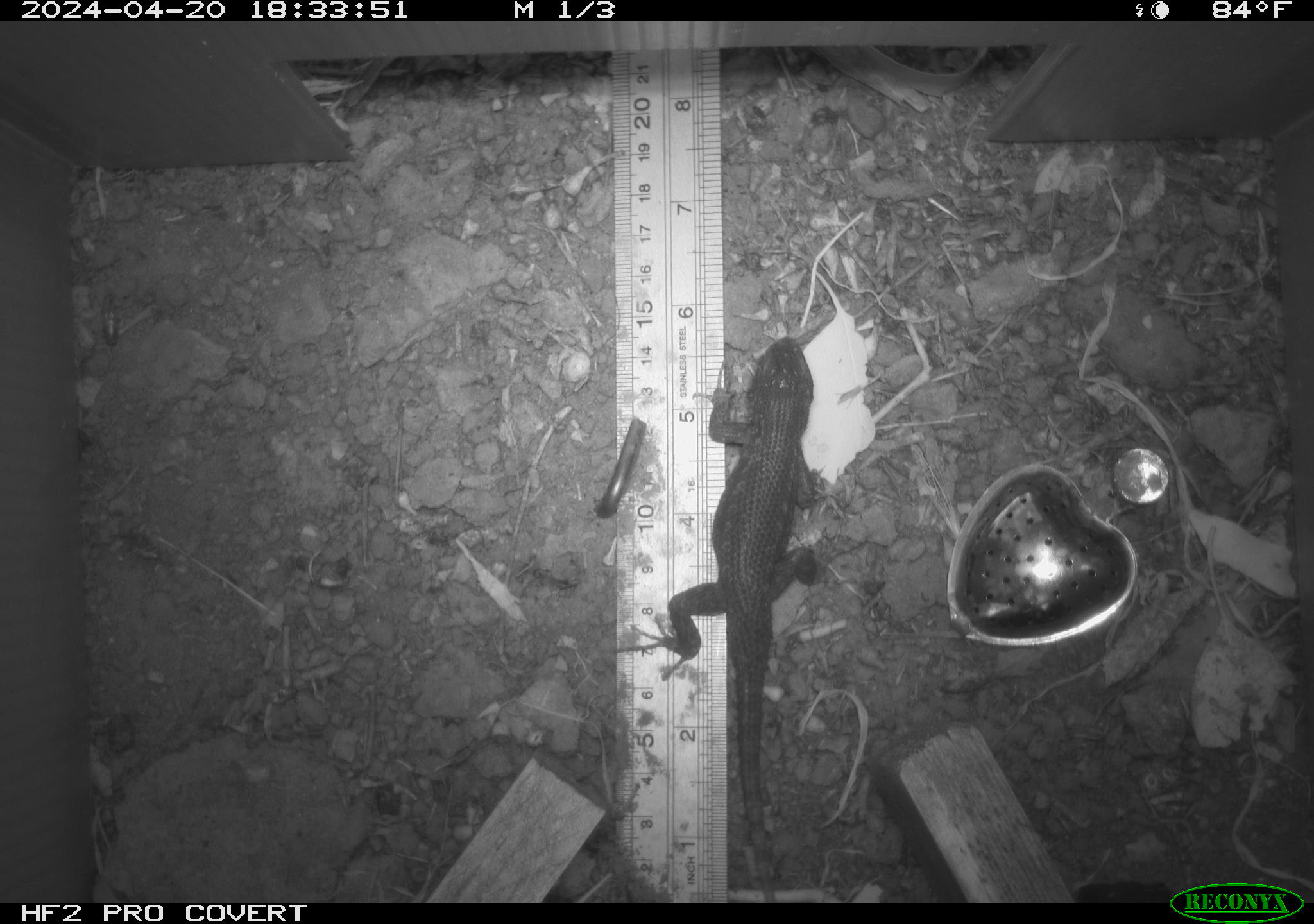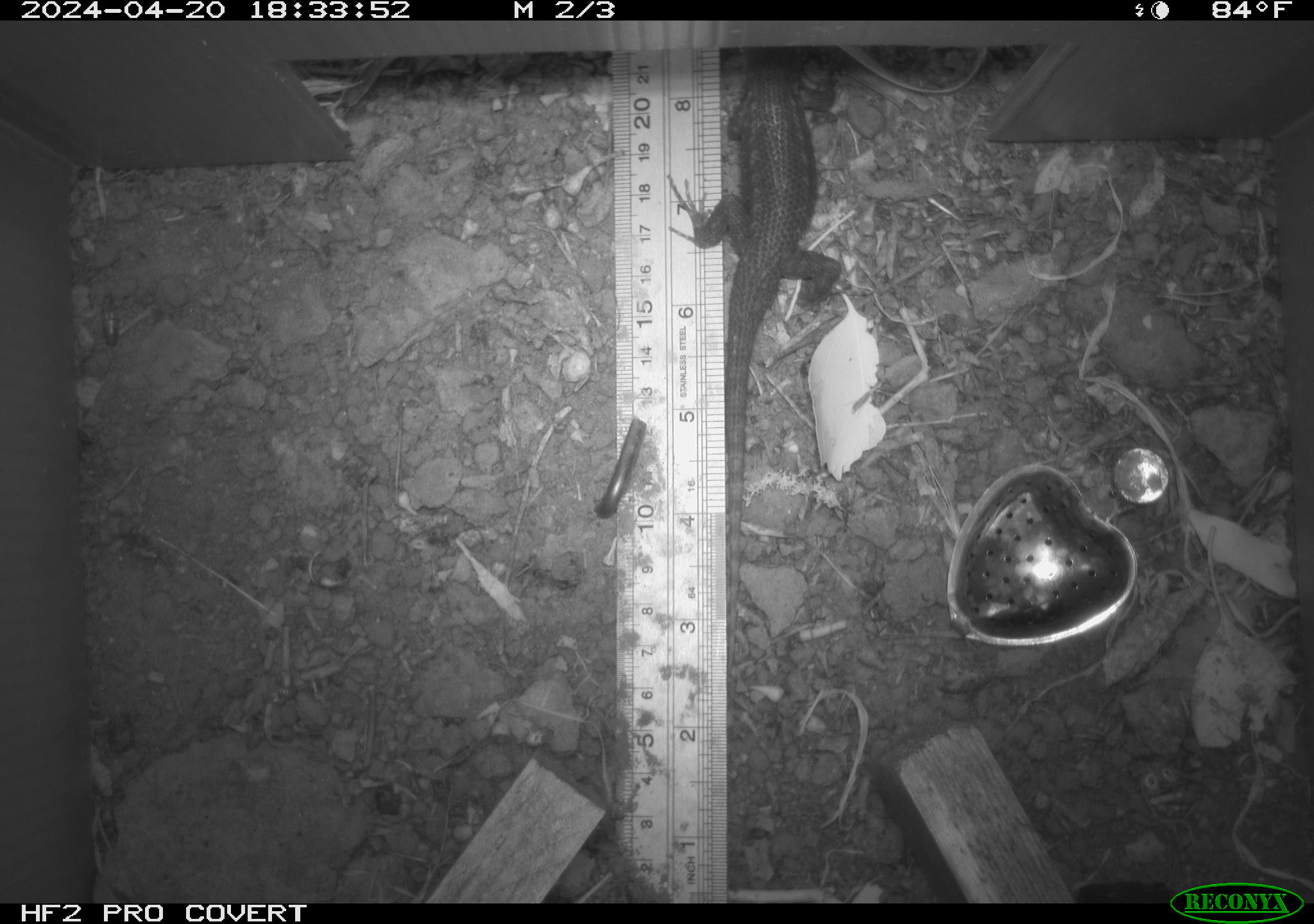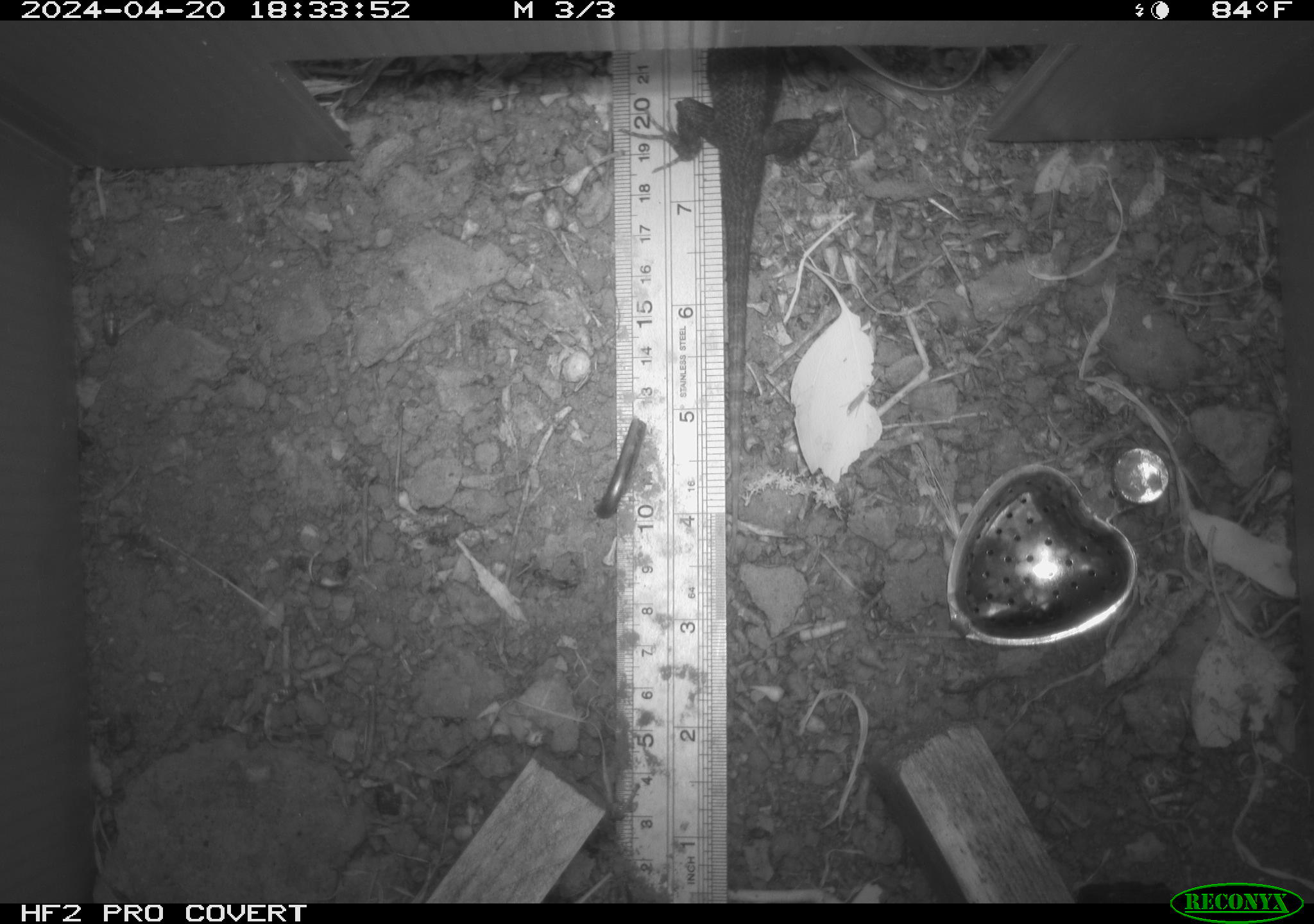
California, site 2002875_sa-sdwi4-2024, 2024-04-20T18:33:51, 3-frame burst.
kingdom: Animalia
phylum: Chordata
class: Reptilia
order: Squamata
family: Phrynosomatidae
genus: Sceloporus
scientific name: Sceloporus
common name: spiny lizards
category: sceloporus species